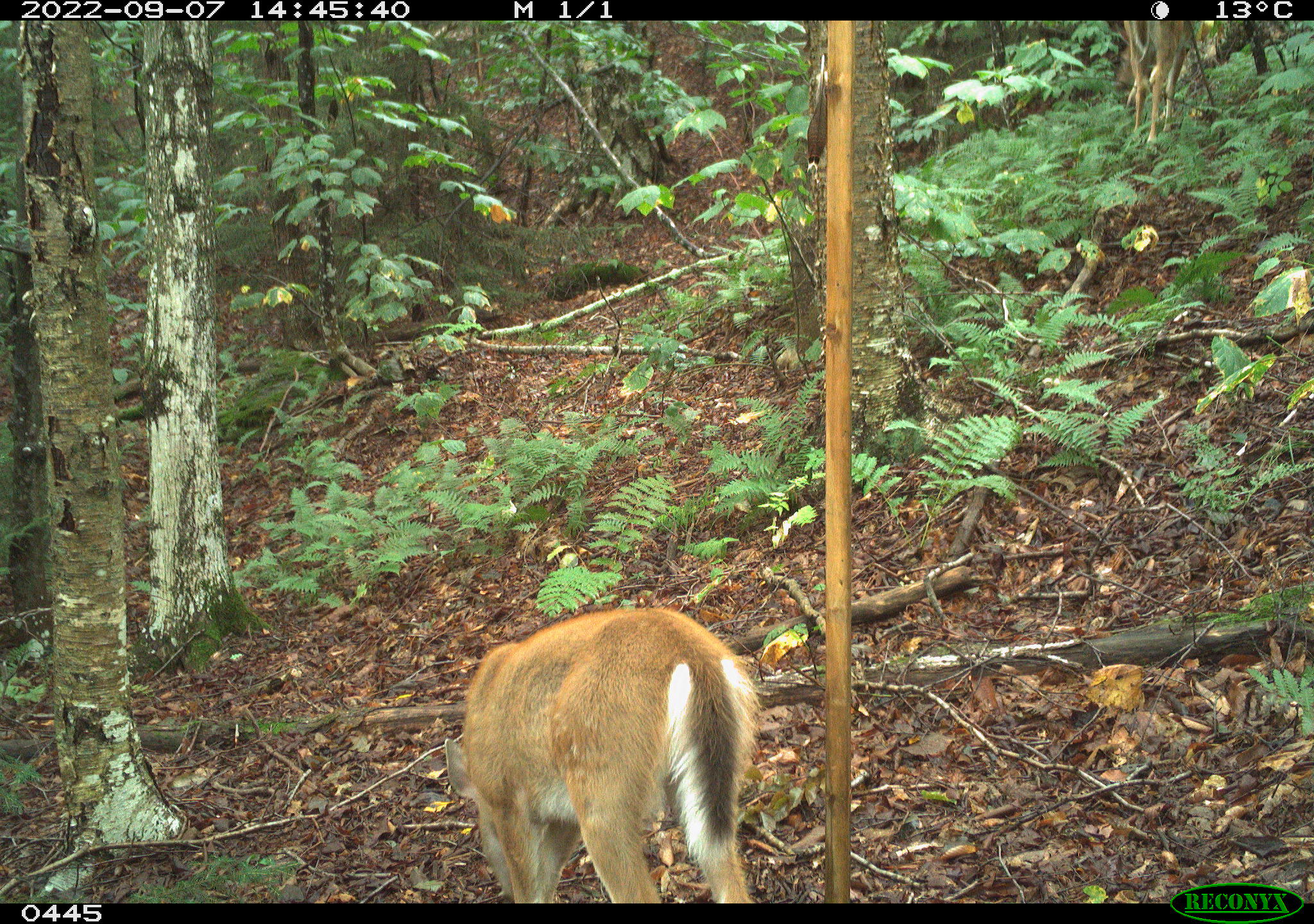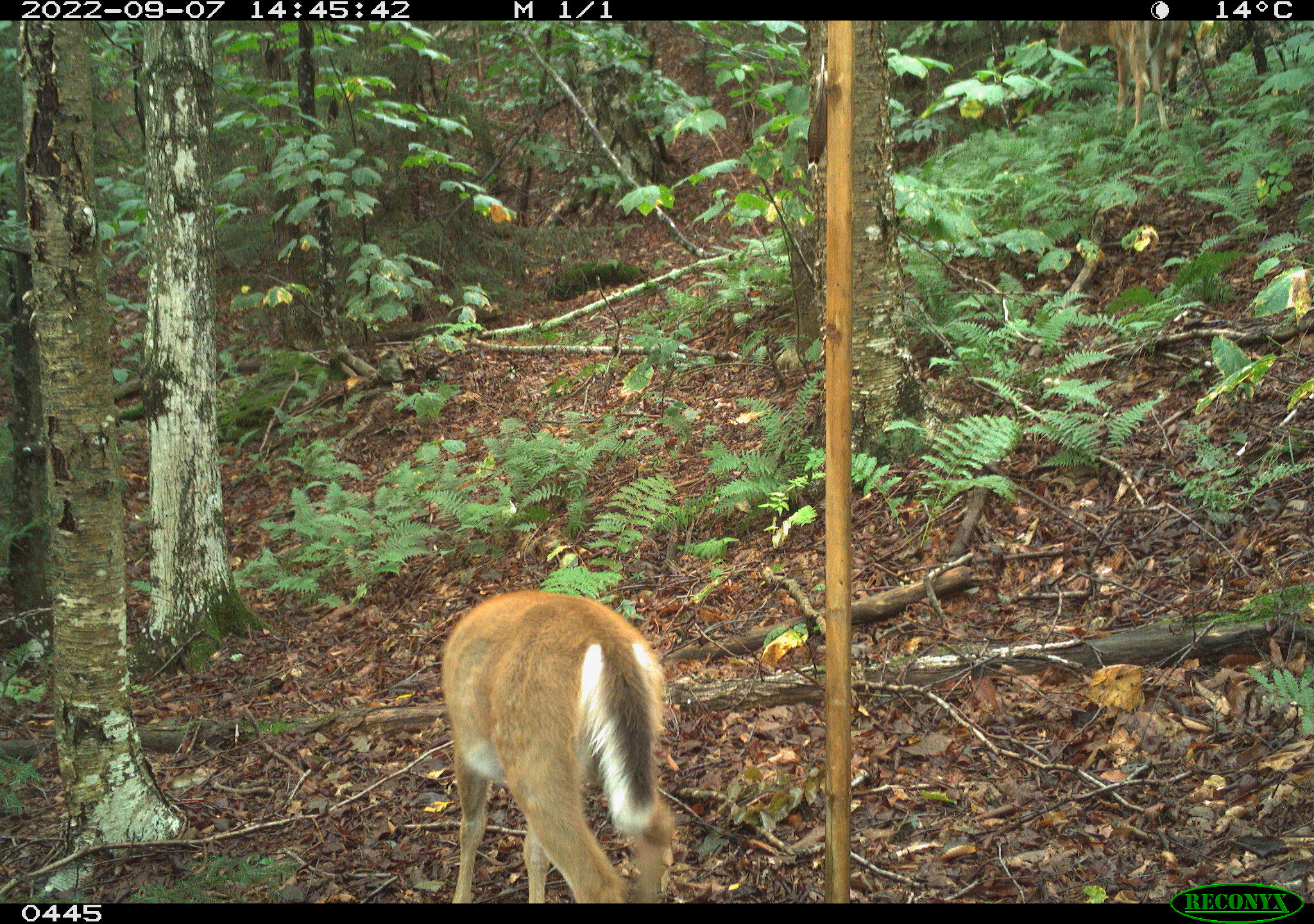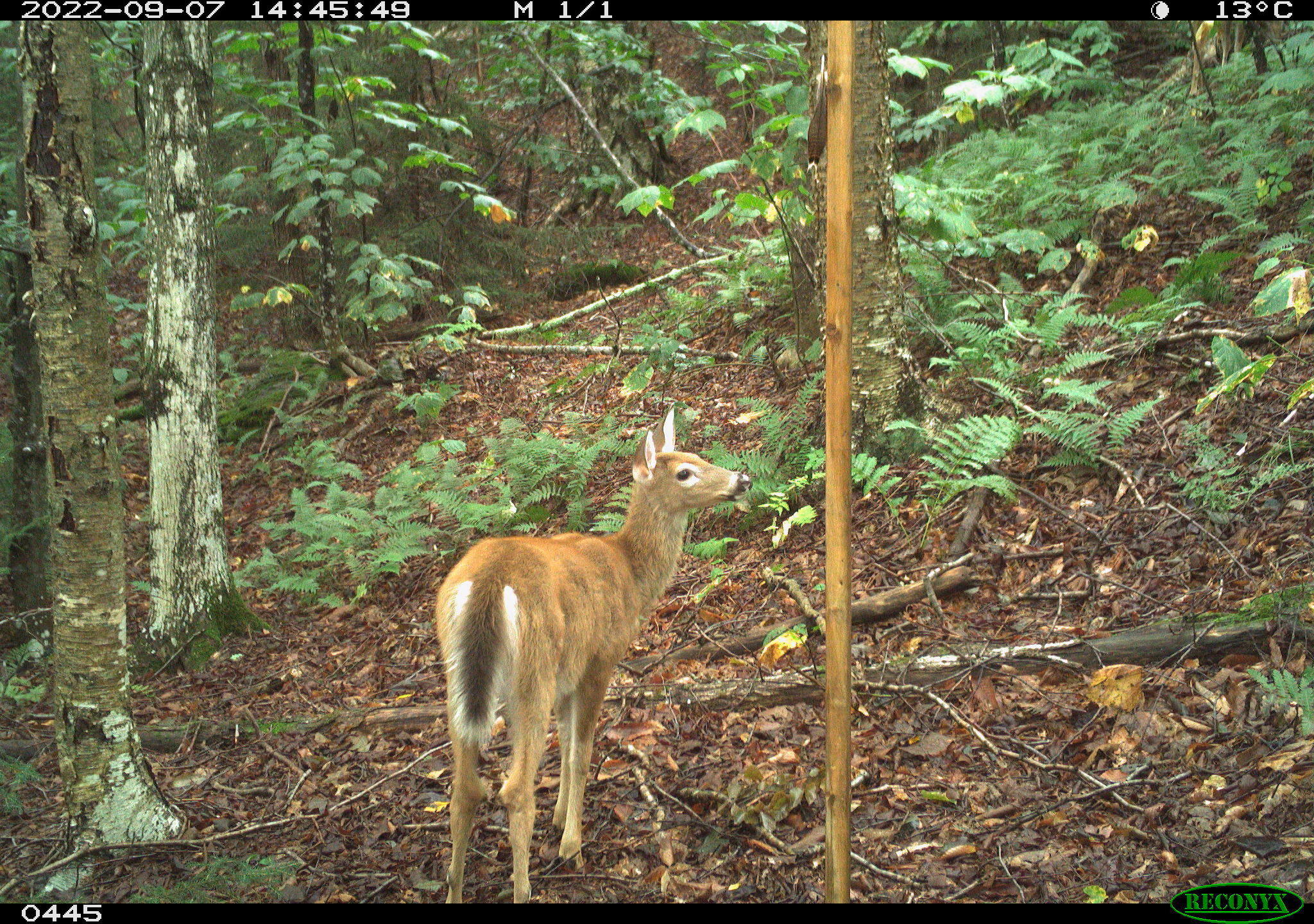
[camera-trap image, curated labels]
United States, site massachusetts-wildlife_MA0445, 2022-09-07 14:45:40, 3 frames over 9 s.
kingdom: Animalia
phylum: Chordata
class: Mammalia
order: Artiodactyla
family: Cervidae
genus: Odocoileus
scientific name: Odocoileus virginianus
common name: white-tailed deer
White-tailed deer (Odocoileus virginianus).